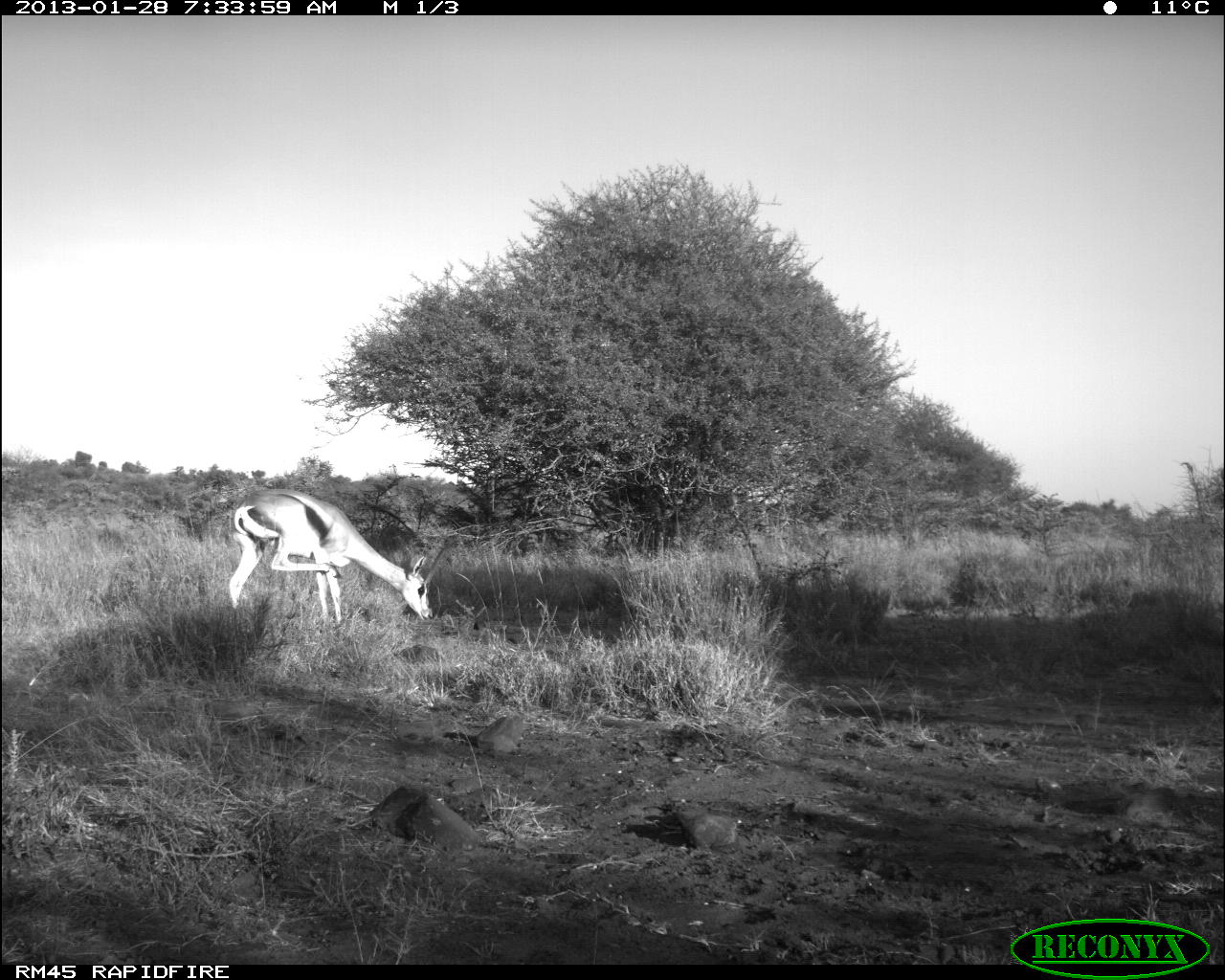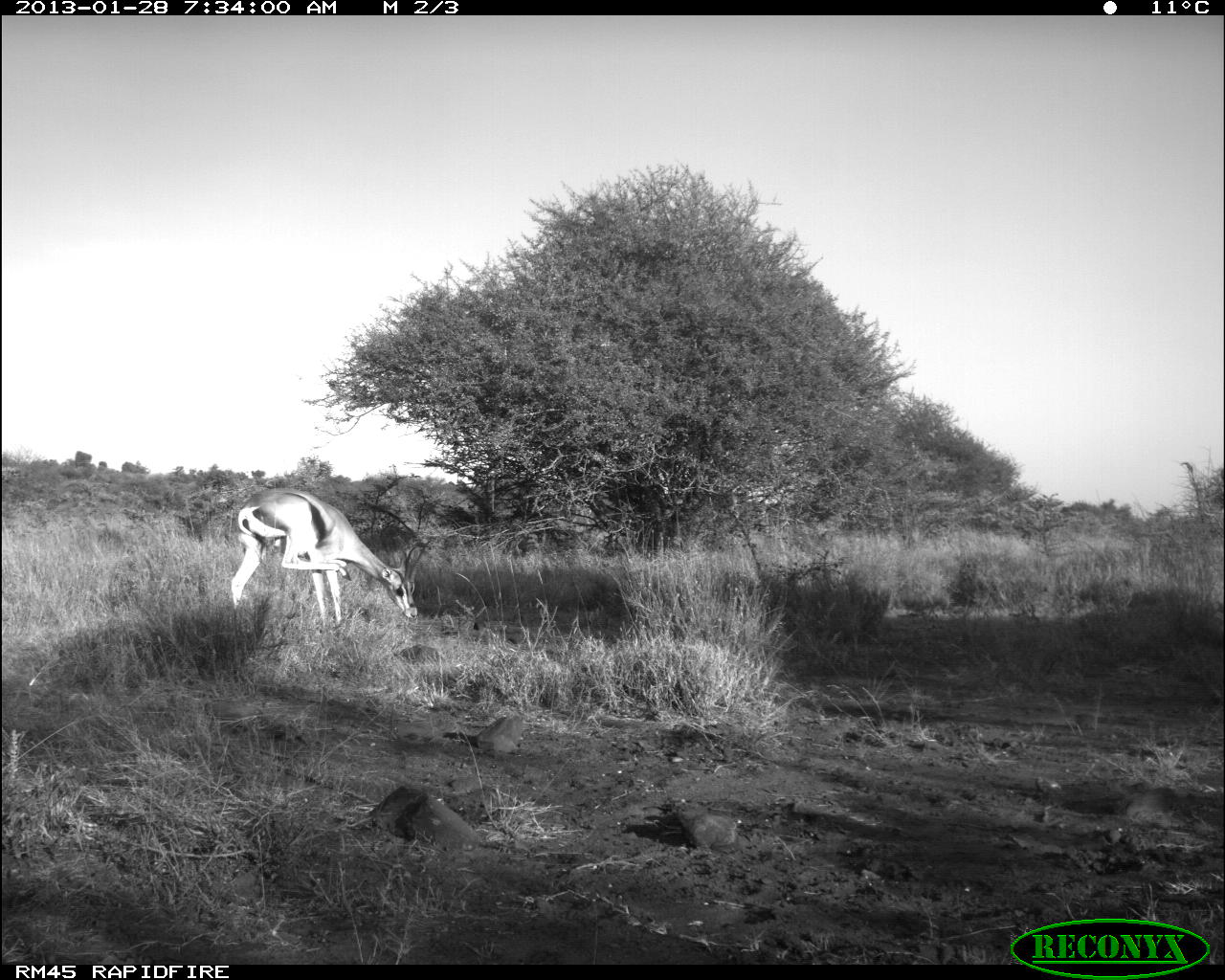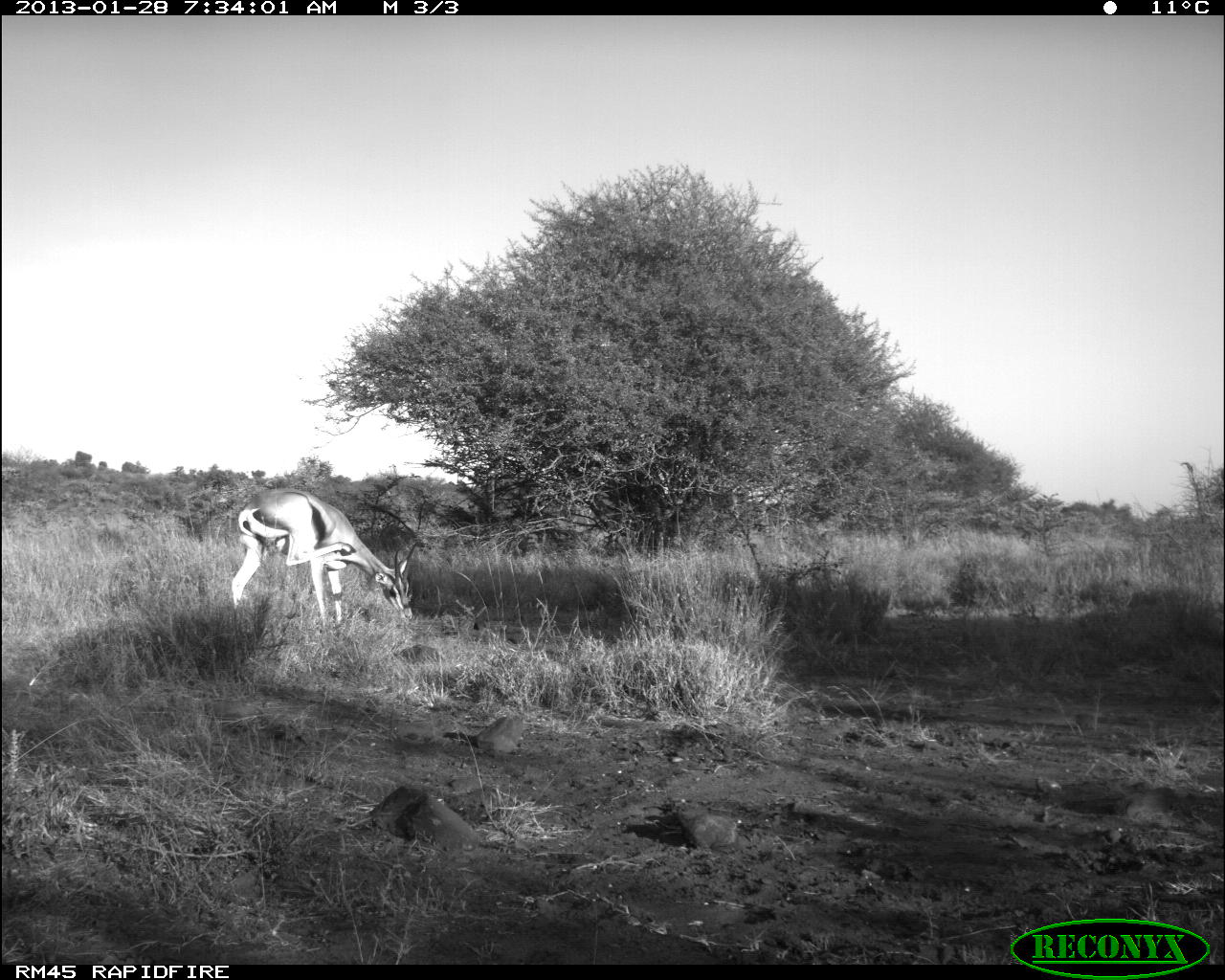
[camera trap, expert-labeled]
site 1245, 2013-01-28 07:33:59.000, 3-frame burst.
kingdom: Animalia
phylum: Chordata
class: Mammalia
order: Artiodactyla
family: Bovidae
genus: Eudorcas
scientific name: Eudorcas thomsonii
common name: thomson's gazelle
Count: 1.